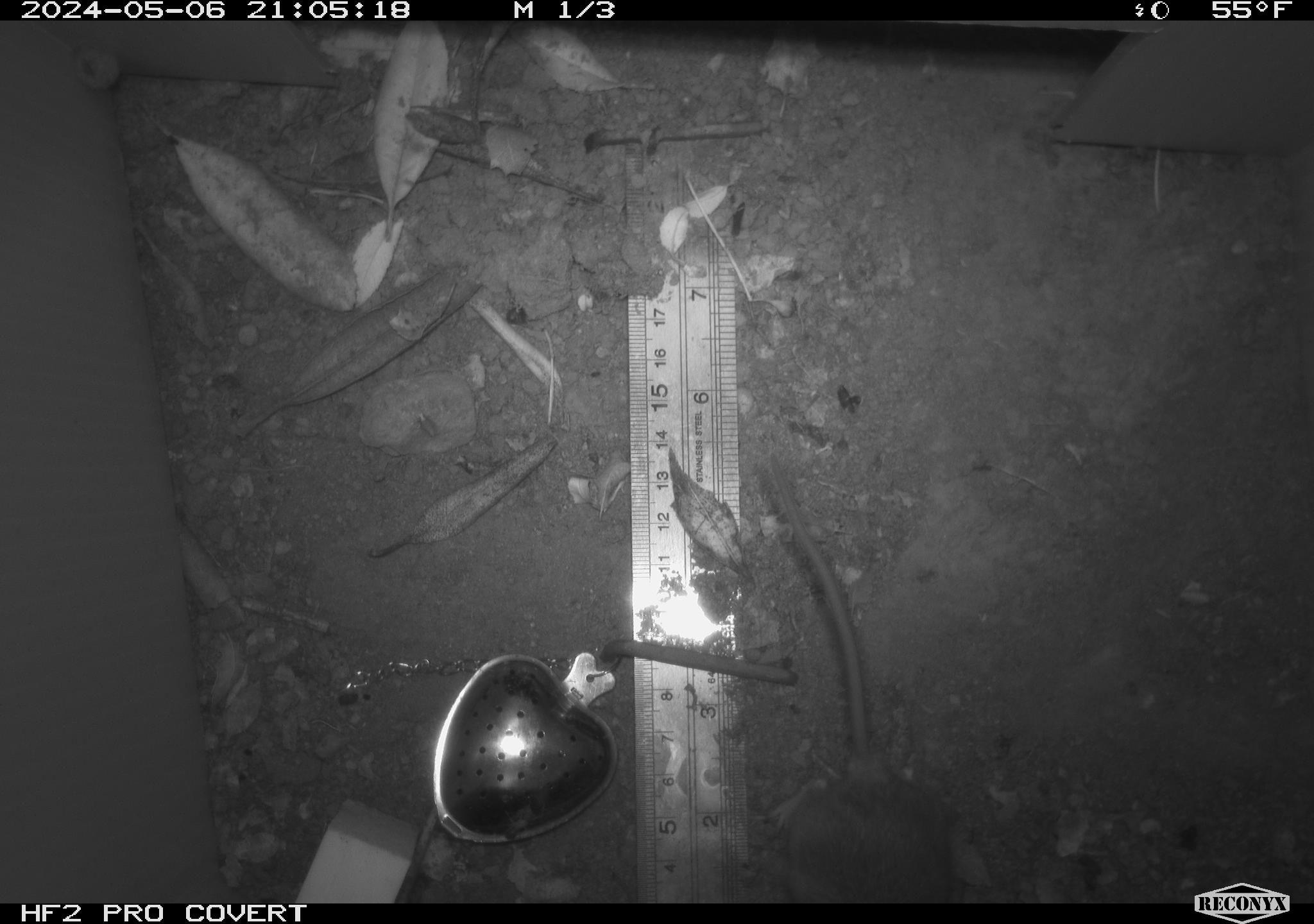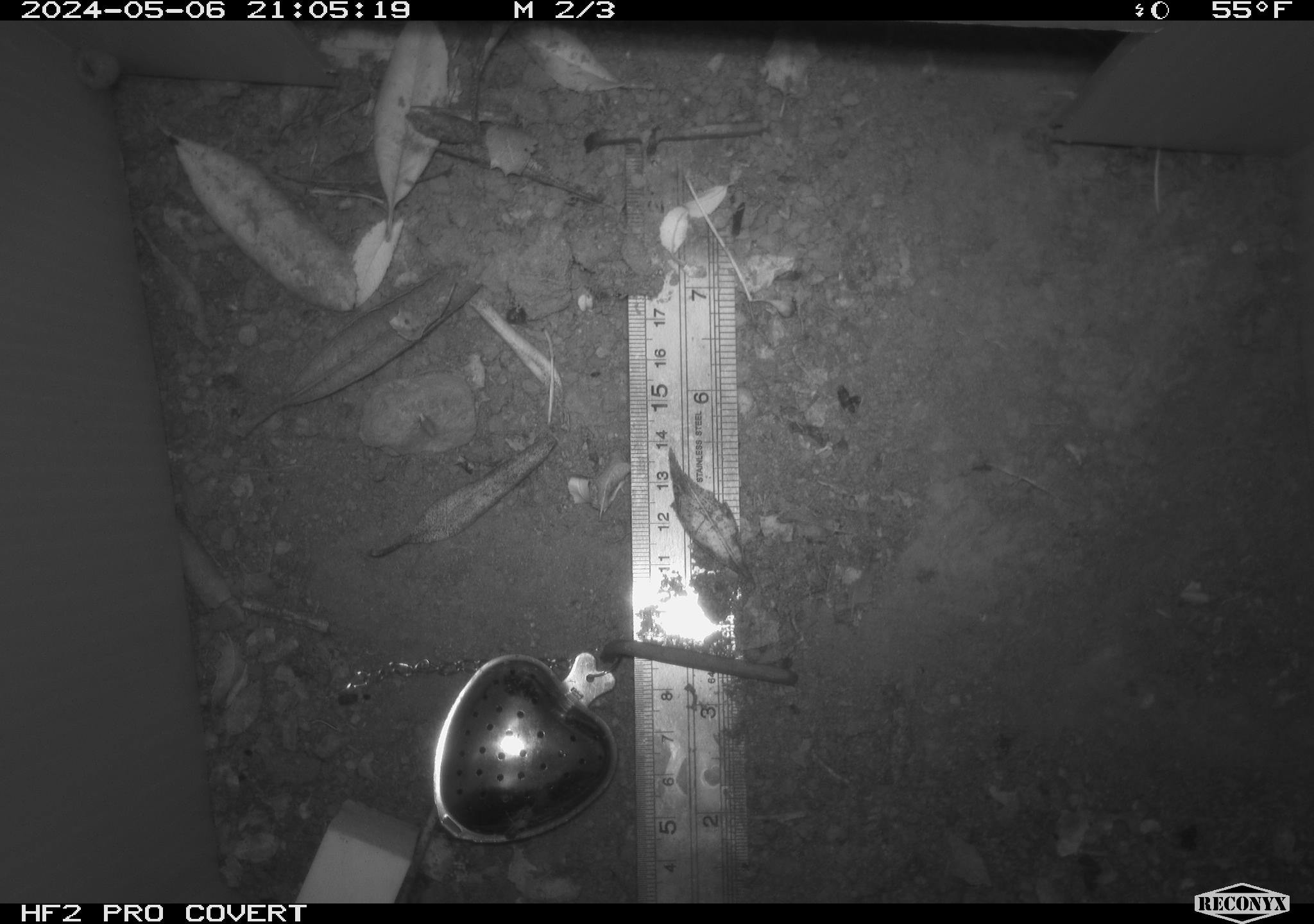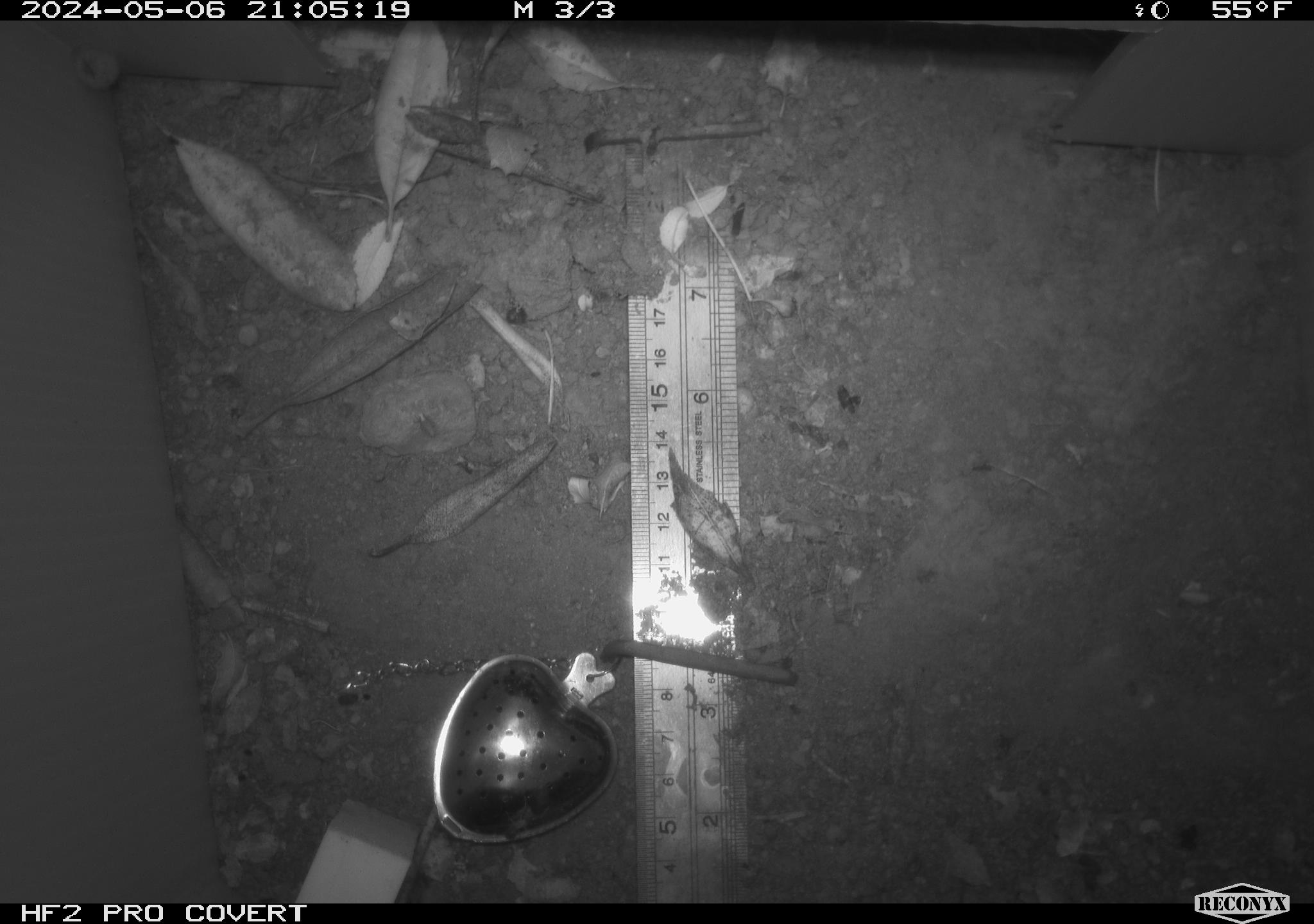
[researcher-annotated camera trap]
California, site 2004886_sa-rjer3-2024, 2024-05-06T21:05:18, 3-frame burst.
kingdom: Animalia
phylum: Chordata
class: Mammalia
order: Rodentia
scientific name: Rodentia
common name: mouse species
Mouse species (Rodentia).